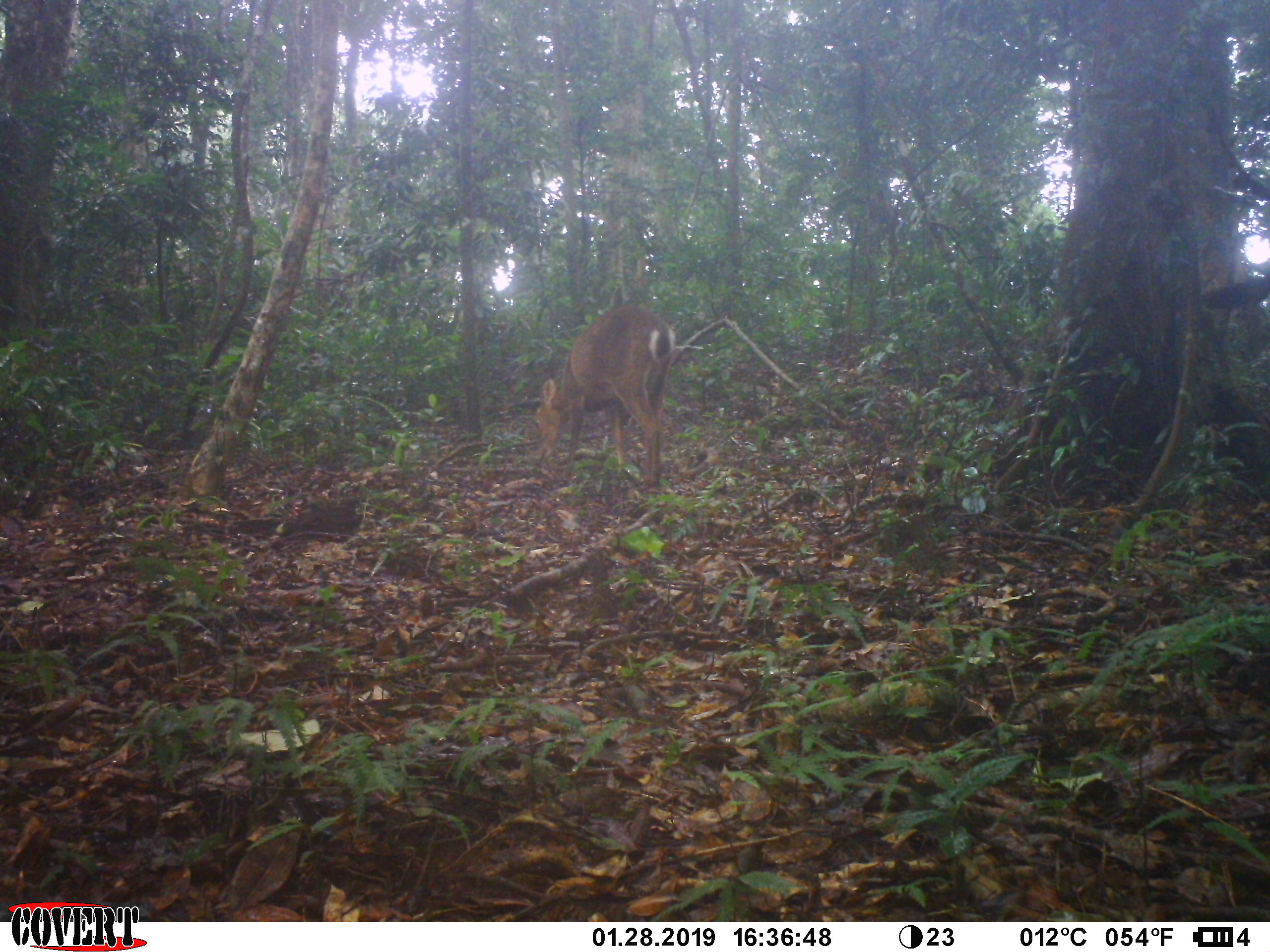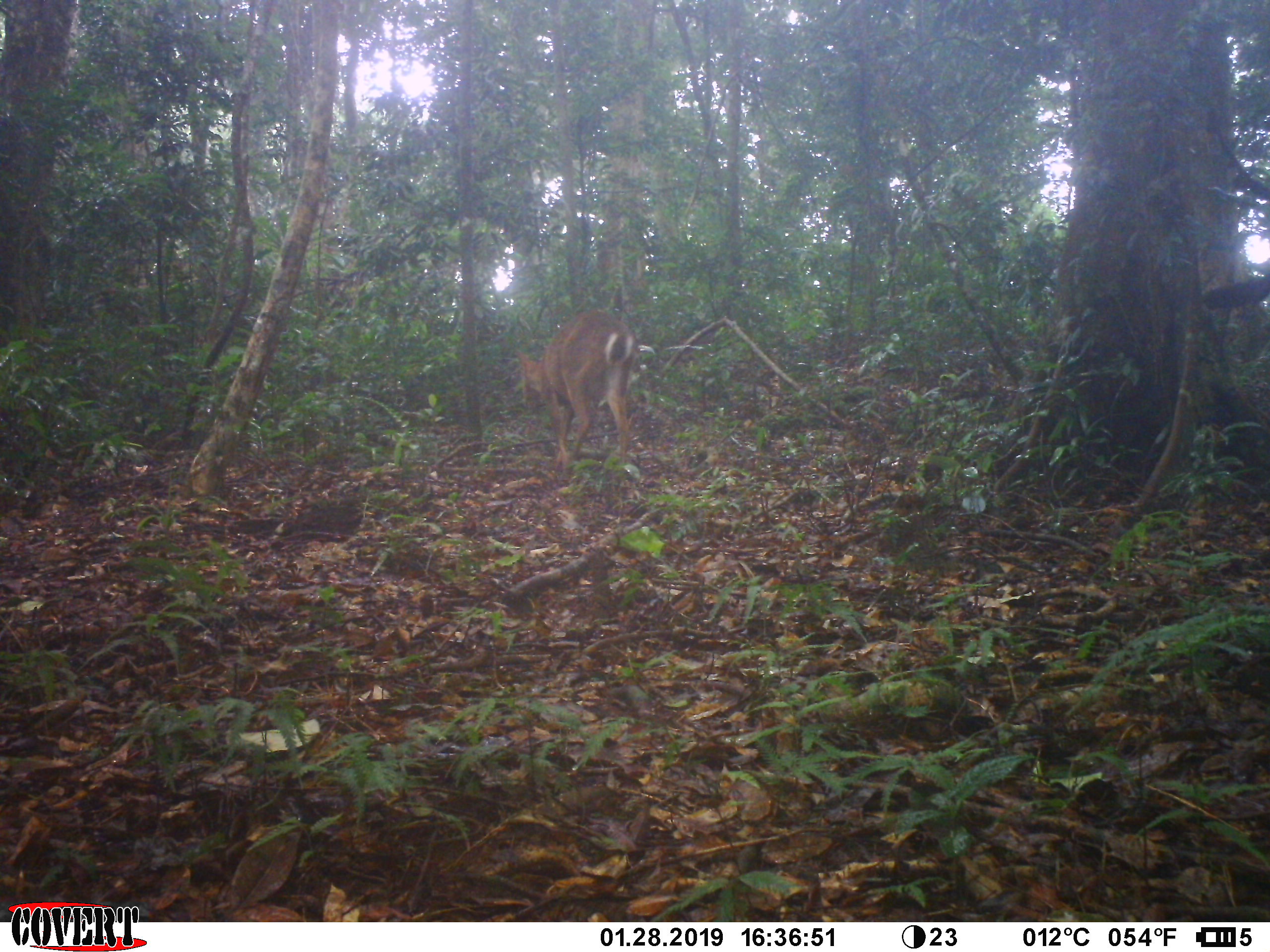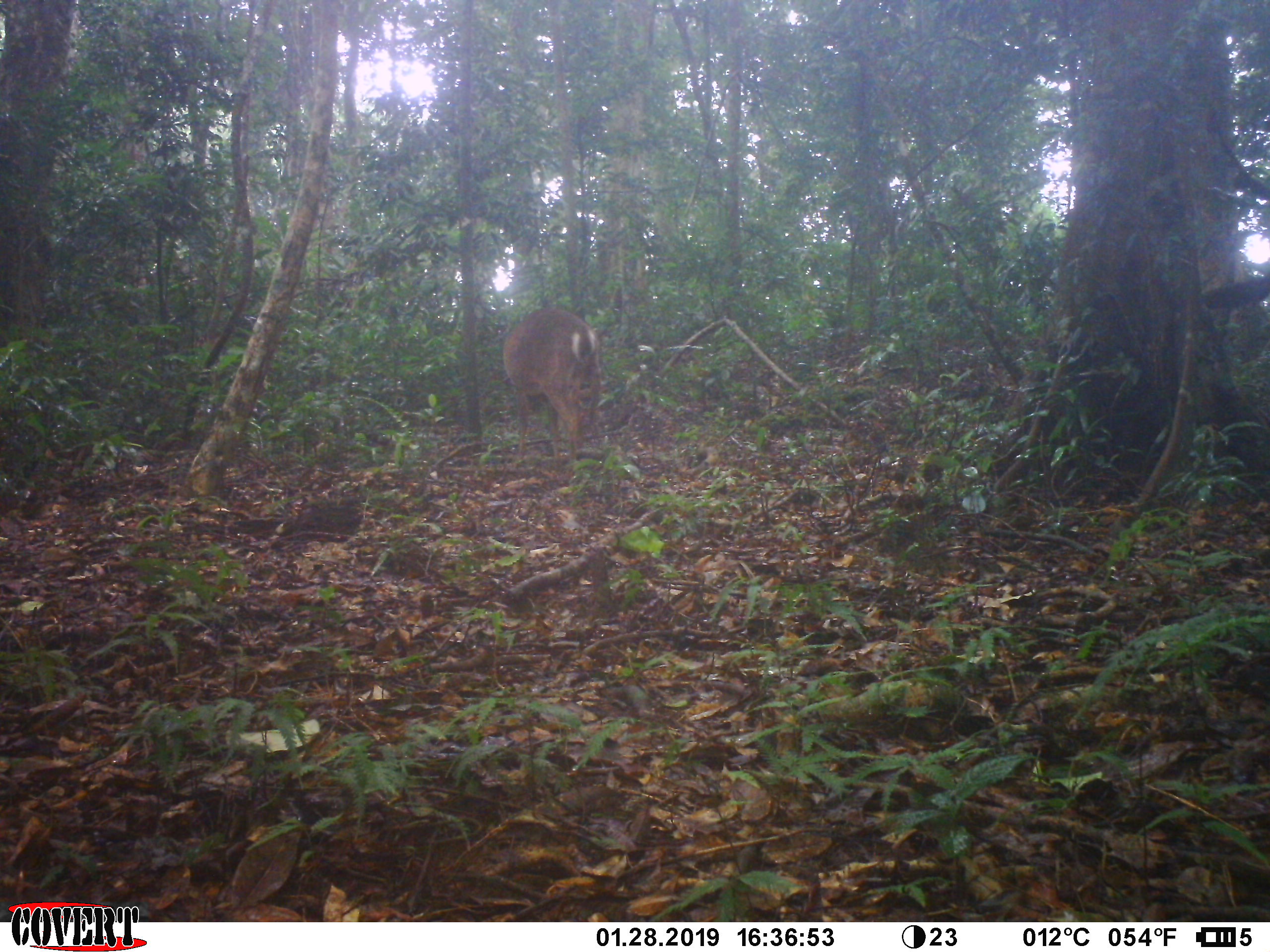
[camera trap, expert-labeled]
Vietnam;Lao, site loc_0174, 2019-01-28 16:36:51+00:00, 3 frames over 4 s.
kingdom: Animalia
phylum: Chordata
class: Mammalia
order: Artiodactyla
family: Cervidae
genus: Muntiacus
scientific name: Muntiacus vuquangensis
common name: large-antlered muntjac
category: large antlered muntjac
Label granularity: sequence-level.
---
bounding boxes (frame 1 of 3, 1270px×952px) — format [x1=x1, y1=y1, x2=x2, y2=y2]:
large antlered muntjac: [x1=532, y1=303, x2=676, y2=494]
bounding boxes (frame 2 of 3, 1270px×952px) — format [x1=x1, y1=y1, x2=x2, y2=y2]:
large antlered muntjac: [x1=512, y1=309, x2=638, y2=472]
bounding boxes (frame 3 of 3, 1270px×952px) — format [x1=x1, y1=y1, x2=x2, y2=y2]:
large antlered muntjac: [x1=503, y1=307, x2=602, y2=469]